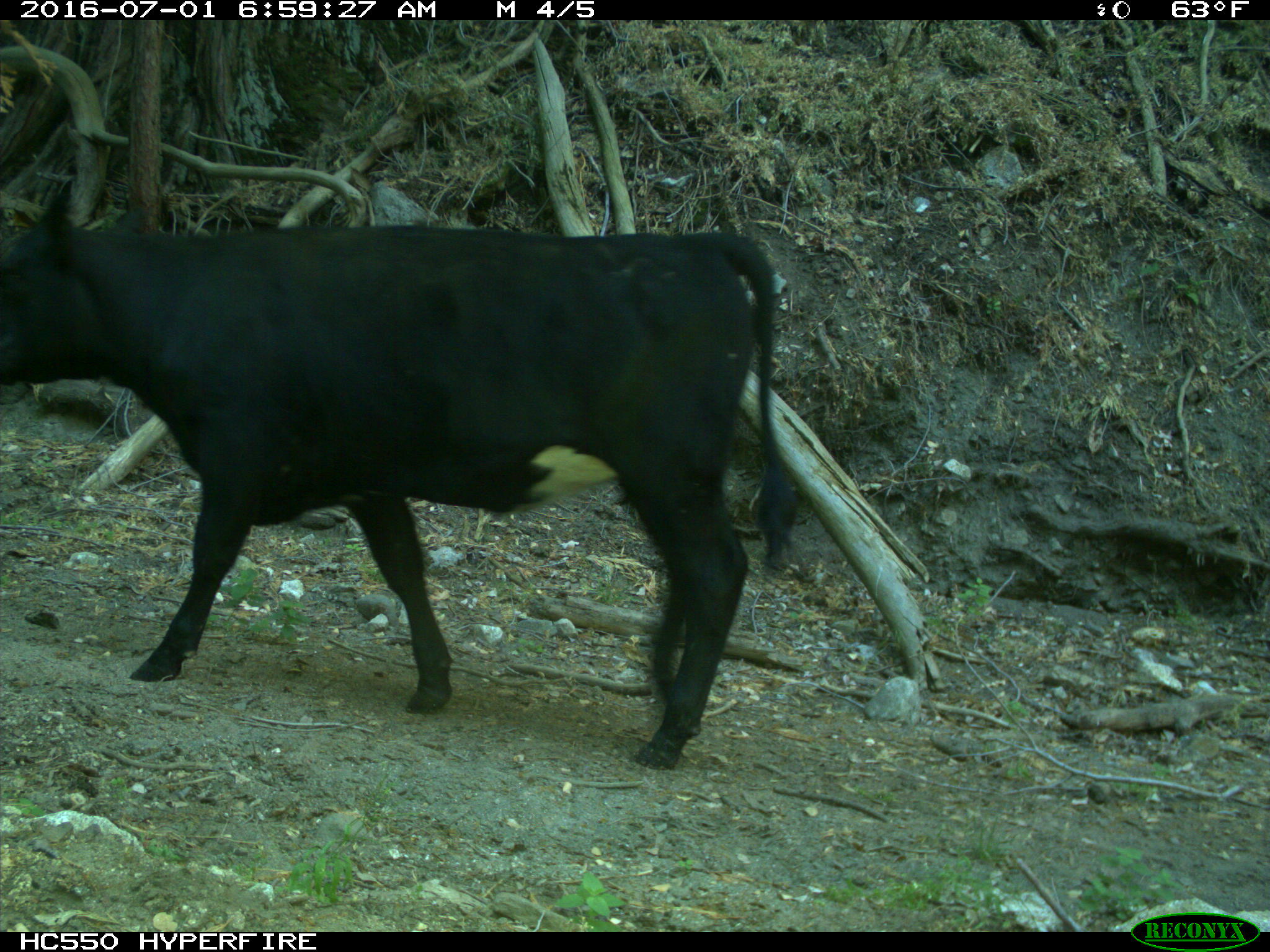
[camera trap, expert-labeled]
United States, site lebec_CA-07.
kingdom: Animalia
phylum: Chordata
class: Mammalia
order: Artiodactyla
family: Bovidae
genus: Bos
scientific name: Bos taurus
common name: domestic cow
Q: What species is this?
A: Bos taurus (domestic cow).